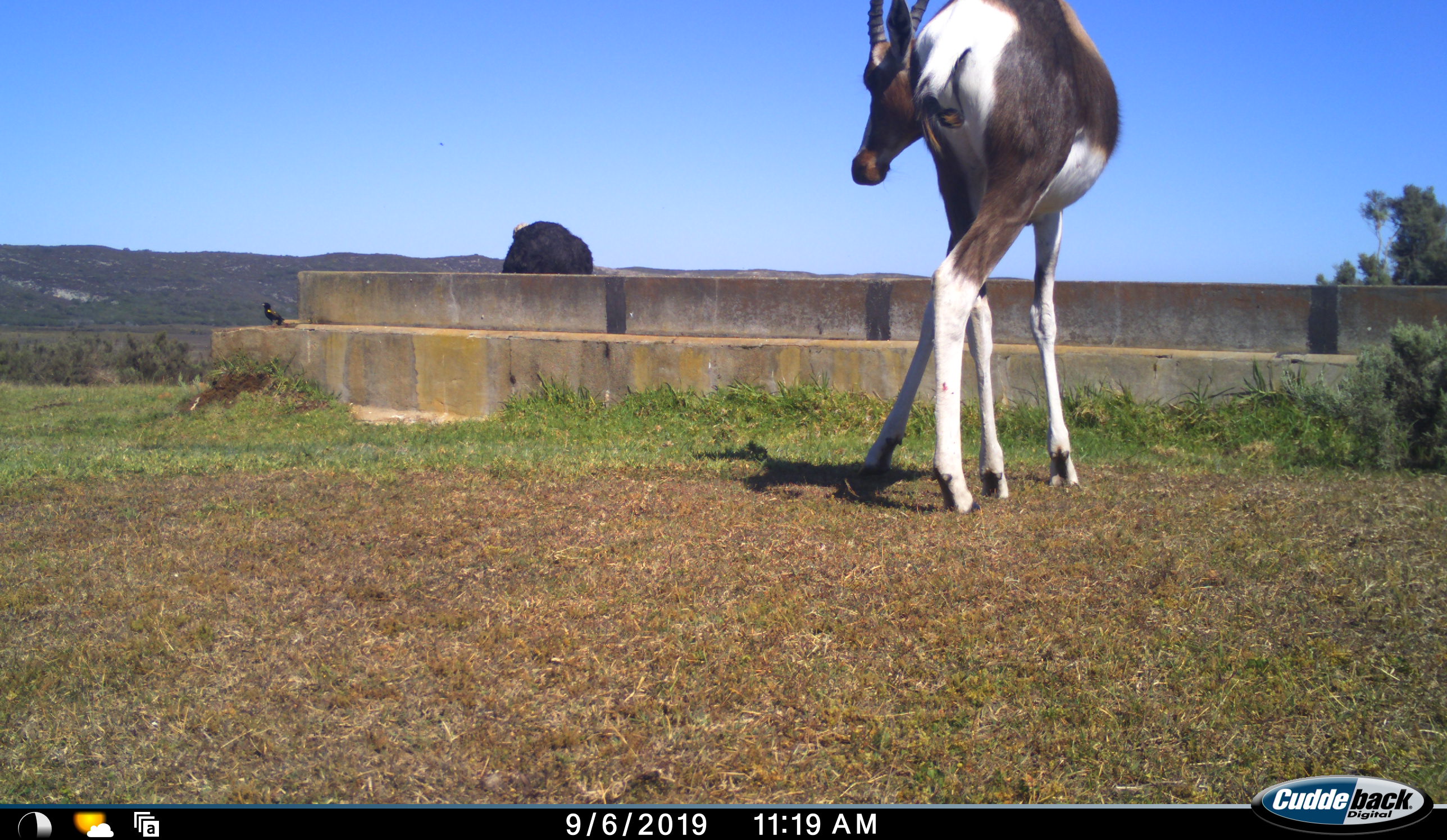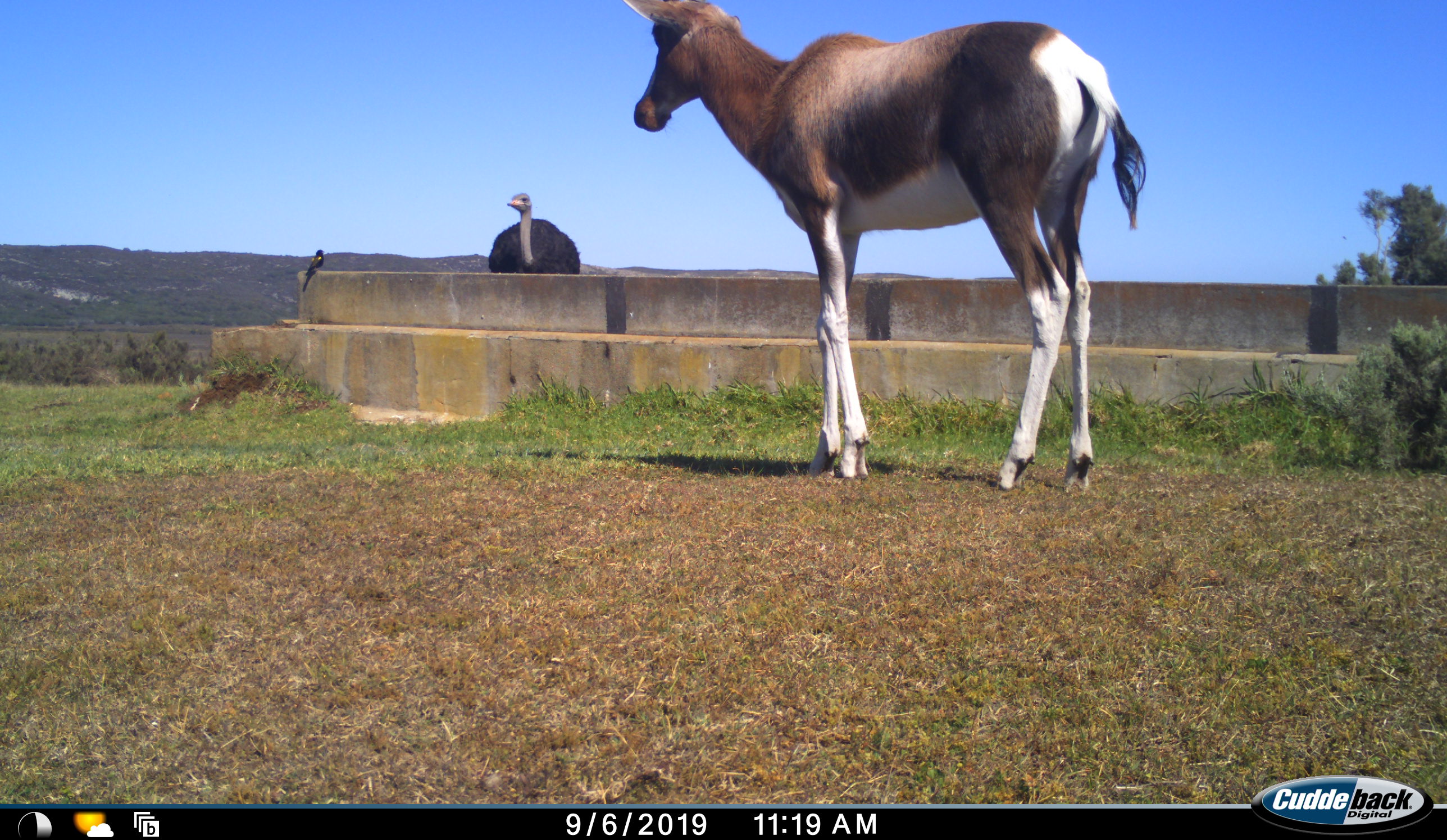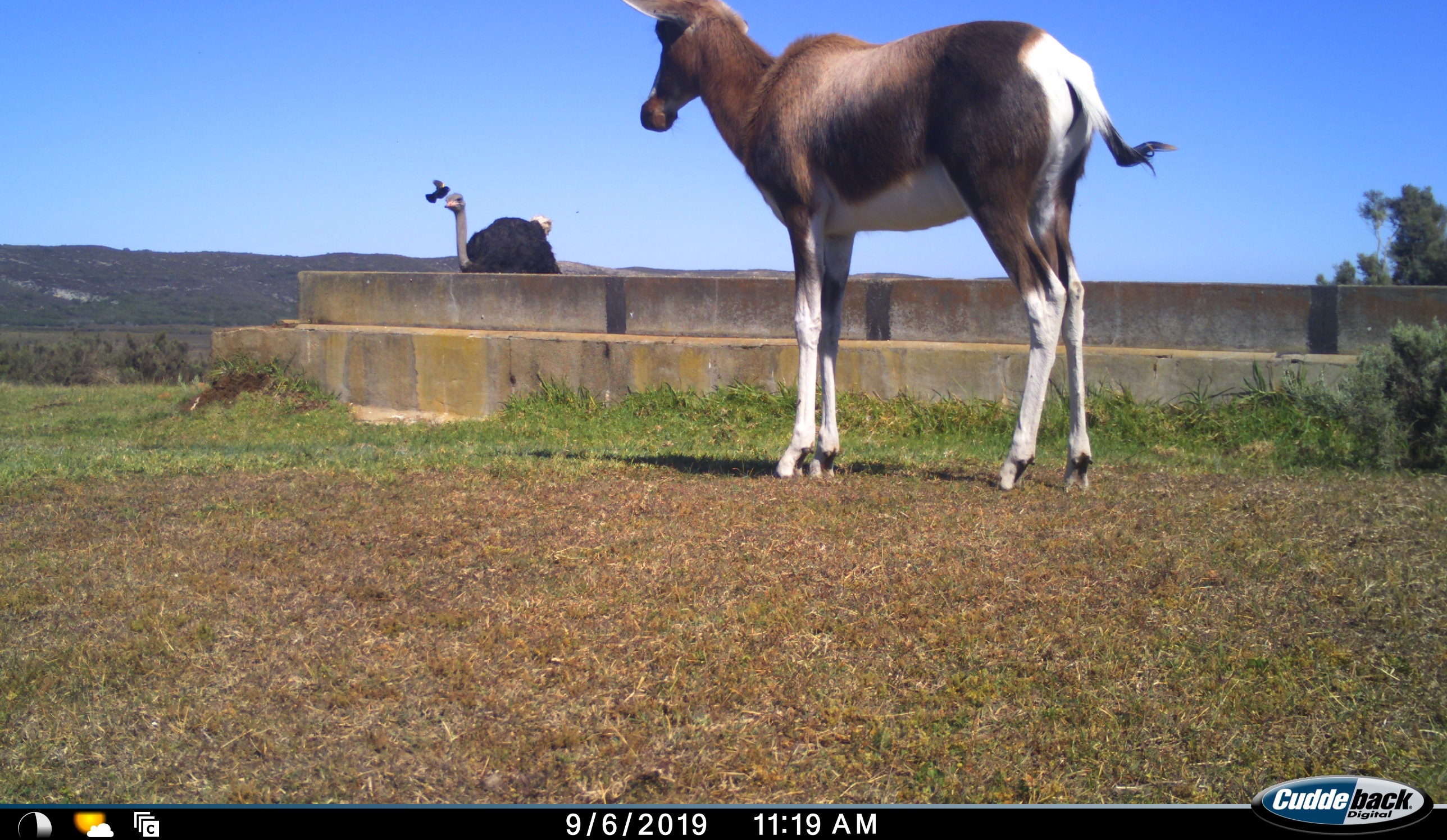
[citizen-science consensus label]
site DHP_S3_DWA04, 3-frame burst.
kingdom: Animalia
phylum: Chordata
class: Mammalia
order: Artiodactyla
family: Bovidae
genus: Damaliscus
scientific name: Damaliscus pygargus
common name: bontebok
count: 1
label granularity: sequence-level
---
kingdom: Animalia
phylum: Chordata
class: Aves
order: Struthioniformes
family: Struthionidae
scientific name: Struthionidae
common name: ostrich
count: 1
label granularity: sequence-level